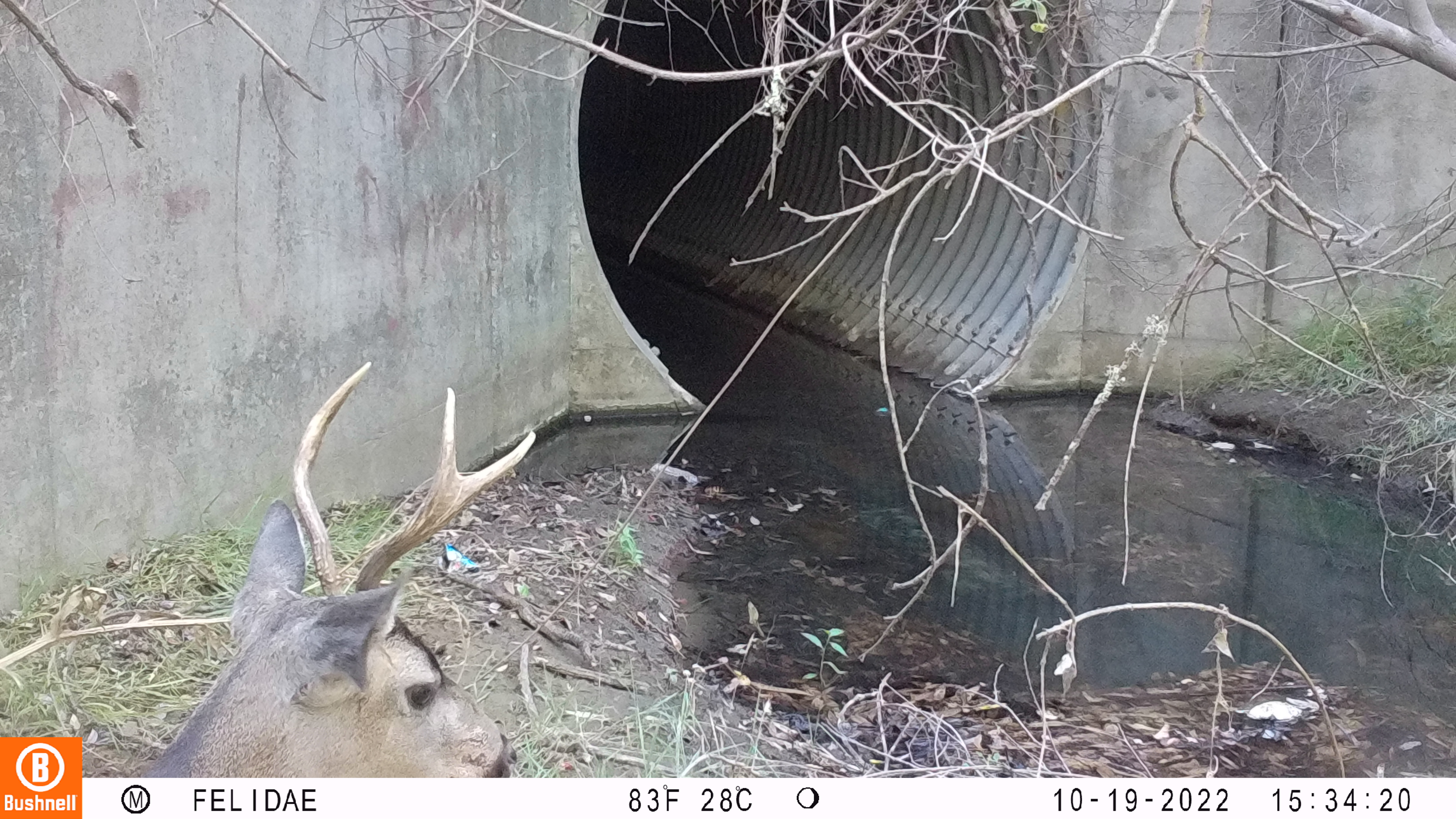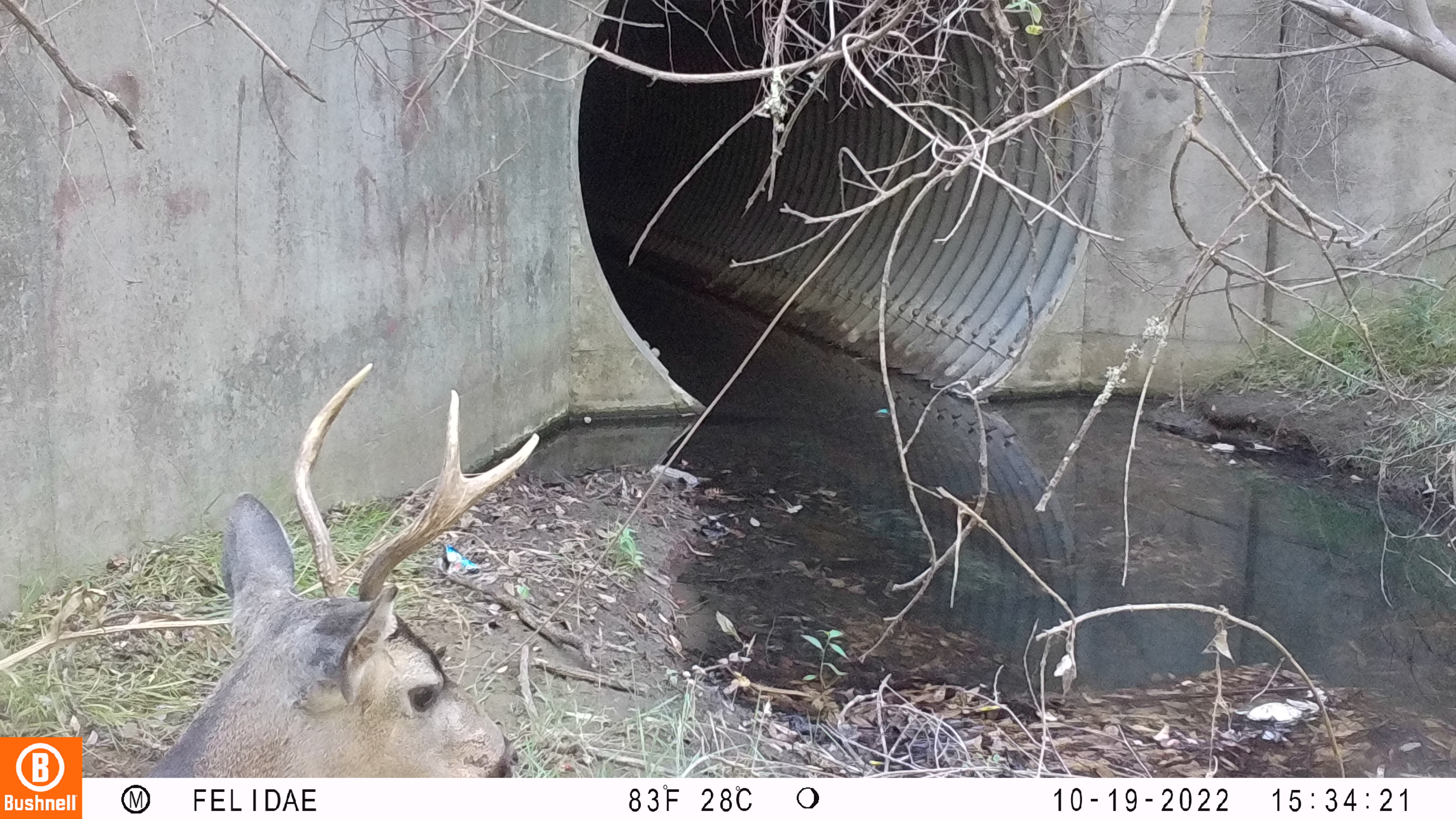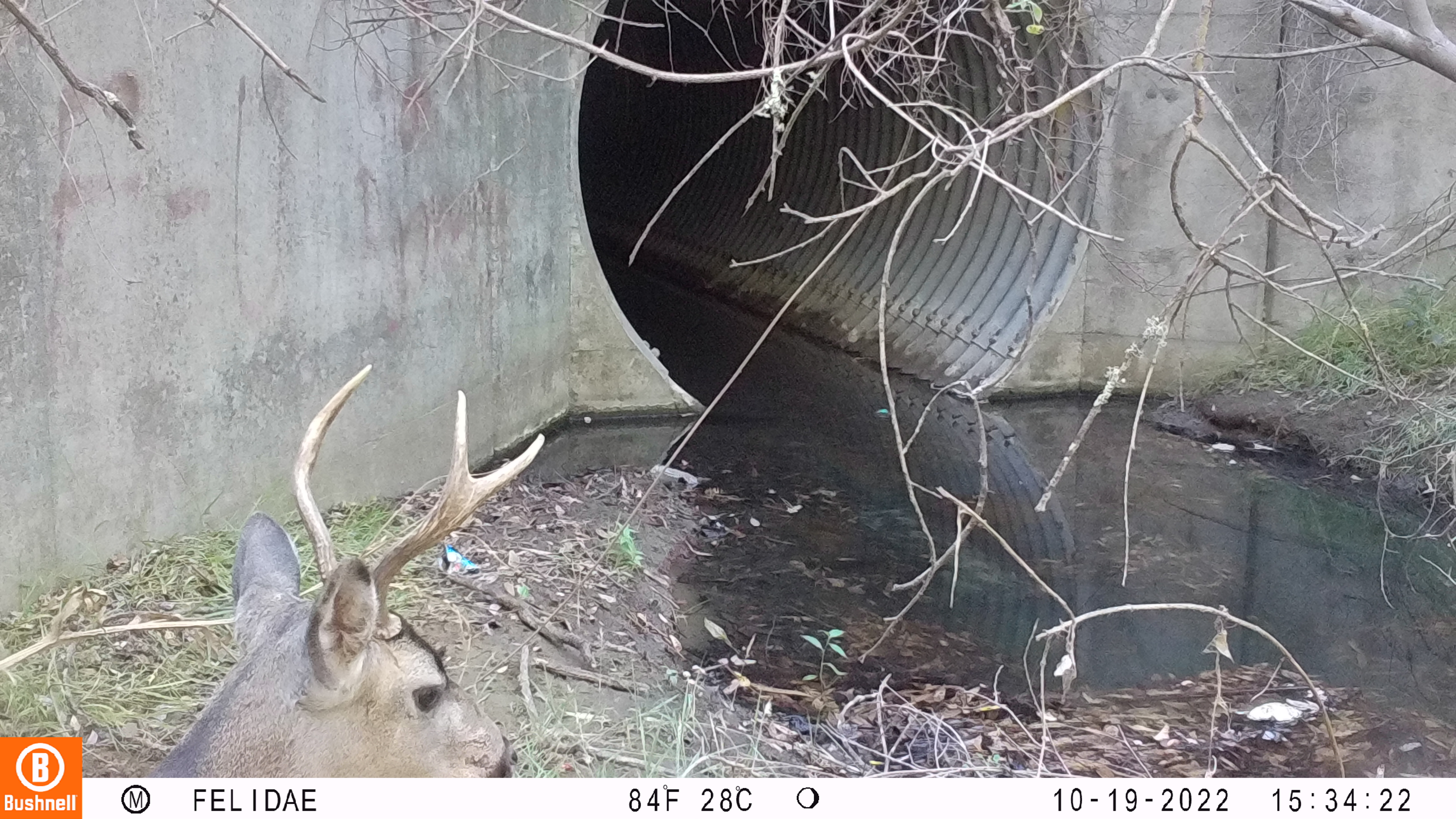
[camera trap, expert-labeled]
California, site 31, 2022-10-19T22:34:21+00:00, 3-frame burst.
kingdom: Animalia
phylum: Chordata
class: Mammalia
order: Artiodactyla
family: Cervidae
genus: Odocoileus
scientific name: Odocoileus hemionus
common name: mule deer